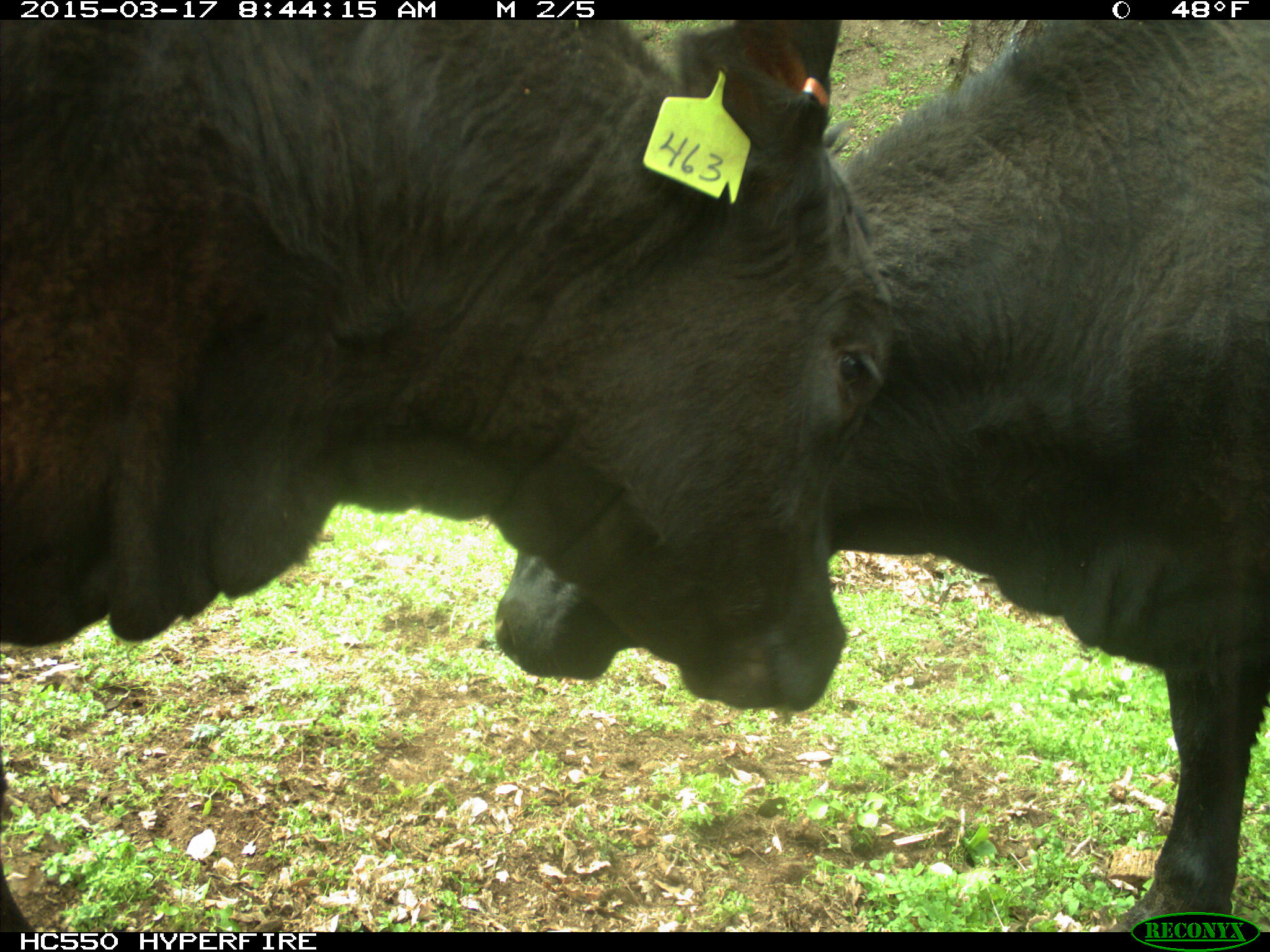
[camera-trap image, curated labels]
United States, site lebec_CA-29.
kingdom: Animalia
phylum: Chordata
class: Mammalia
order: Artiodactyla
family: Bovidae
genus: Bos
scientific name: Bos taurus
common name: domestic cow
Bos taurus (domestic cow).